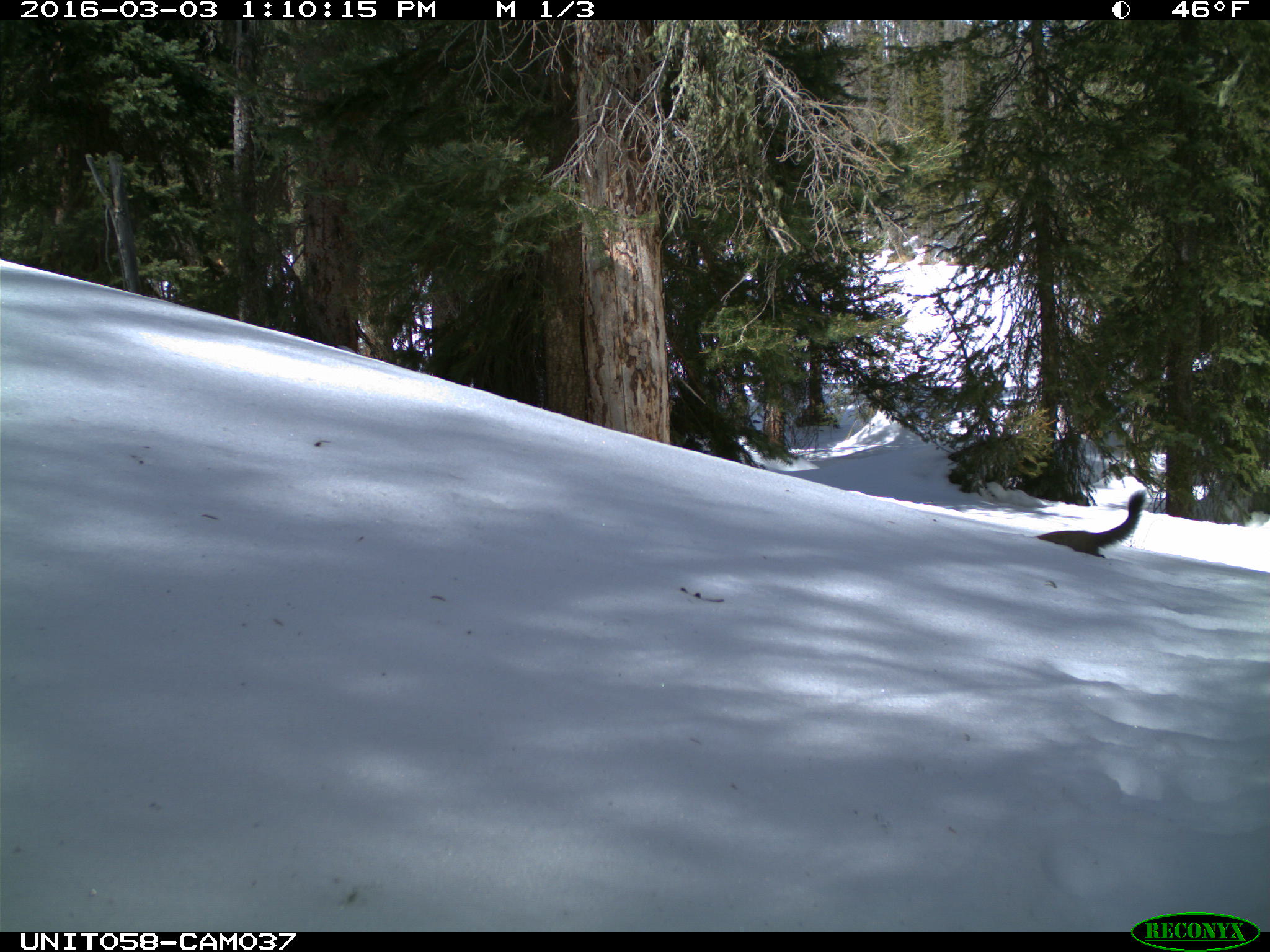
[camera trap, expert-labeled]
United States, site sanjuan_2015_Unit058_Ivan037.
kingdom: Animalia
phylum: Chordata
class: Mammalia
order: Rodentia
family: Sciuridae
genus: Tamiasciurus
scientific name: Tamiasciurus hudsonicus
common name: american red squirrel